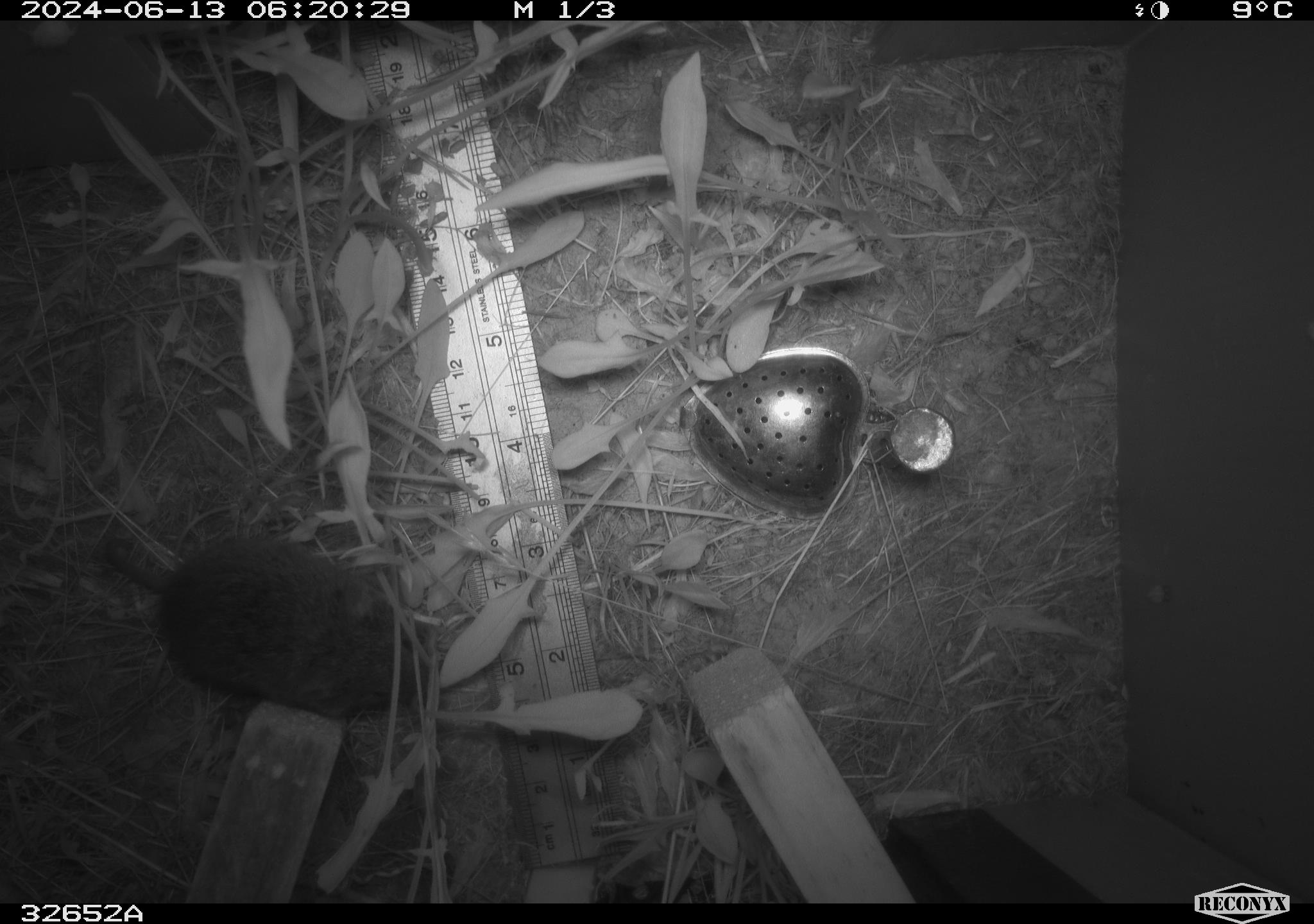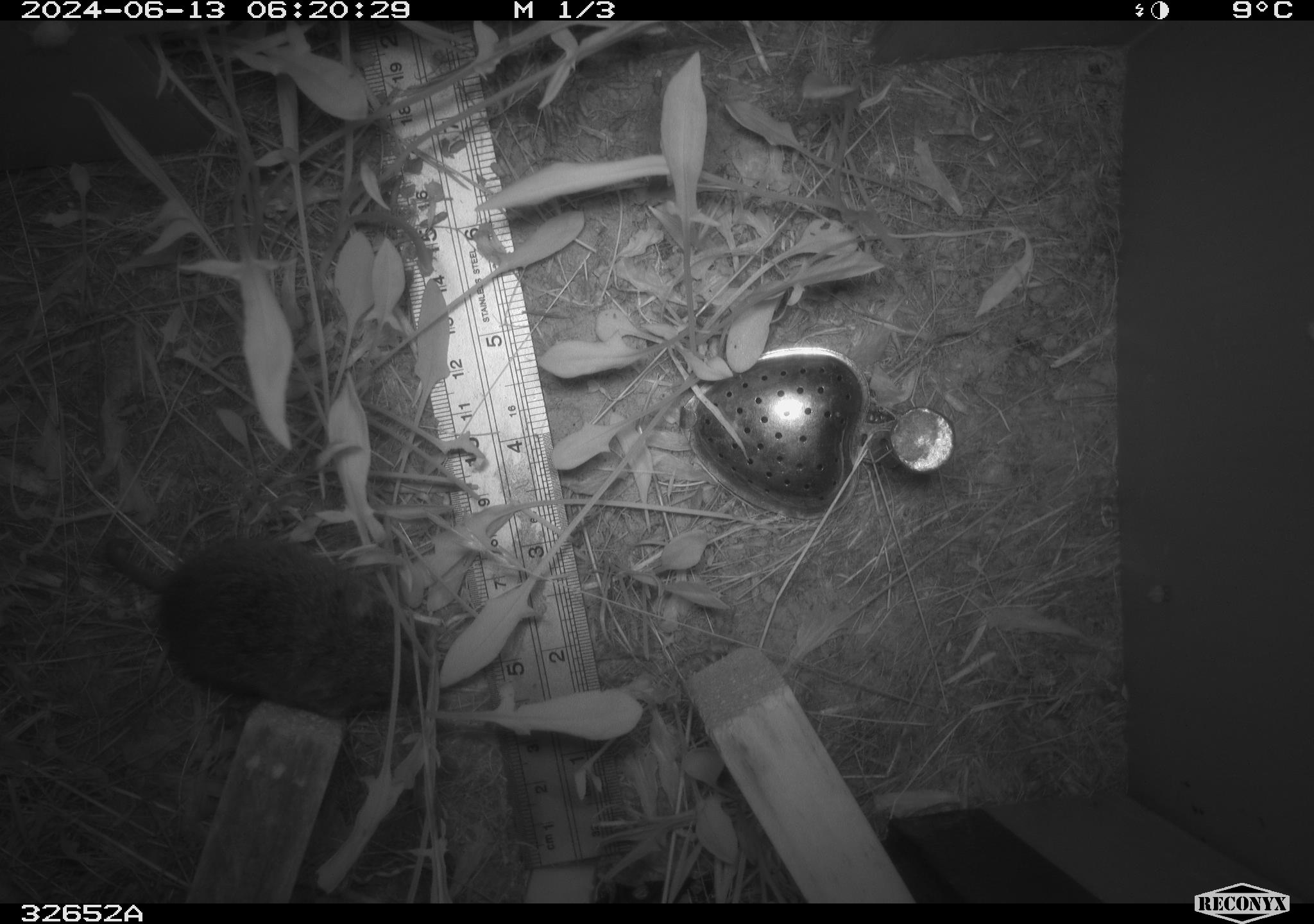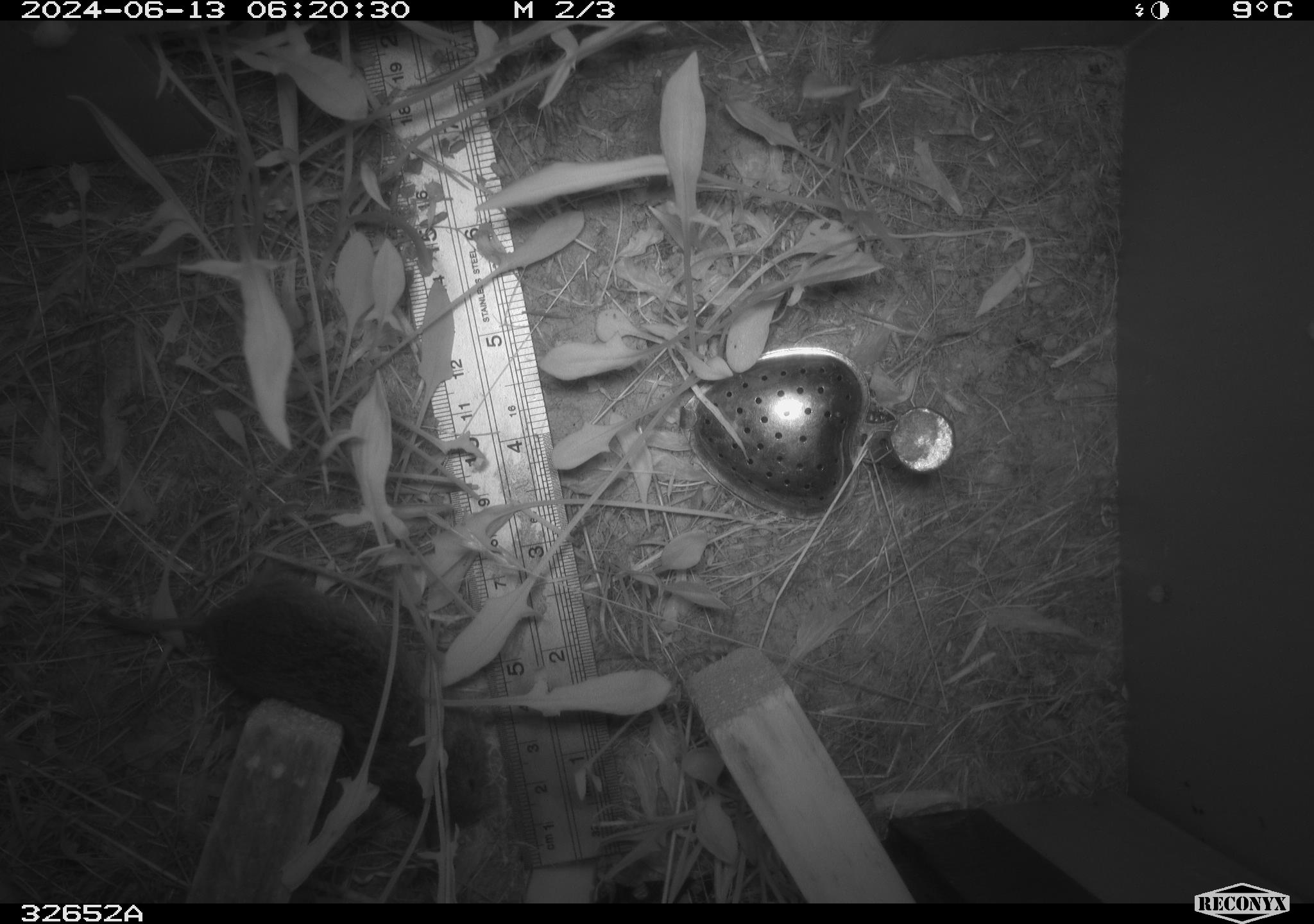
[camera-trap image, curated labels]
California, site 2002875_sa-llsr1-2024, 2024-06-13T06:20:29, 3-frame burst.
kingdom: Animalia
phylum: Chordata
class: Mammalia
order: Rodentia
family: Cricetidae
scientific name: Arvicolinae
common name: voles, lemmings, and muskrats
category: arvicolinae subfamily